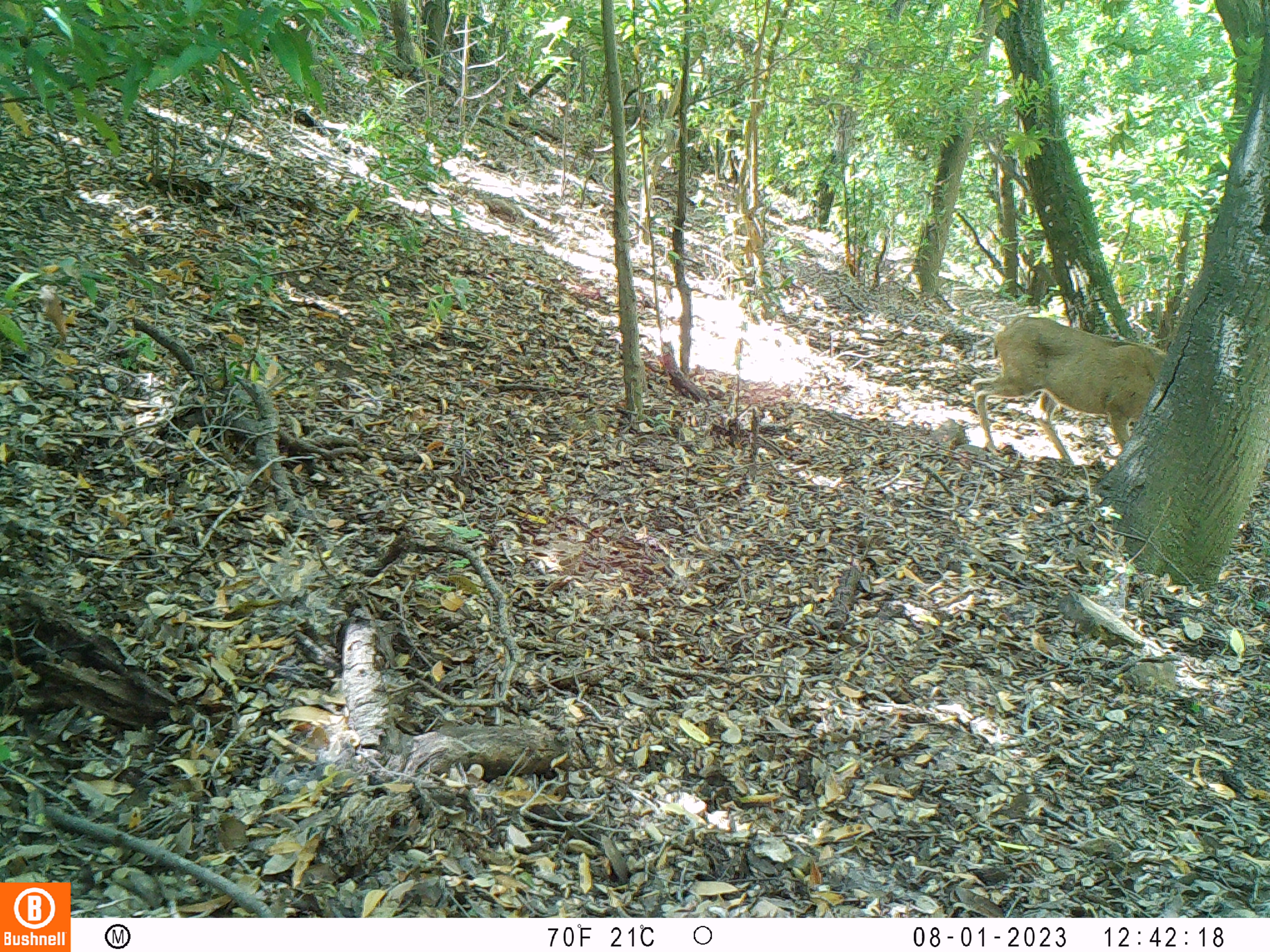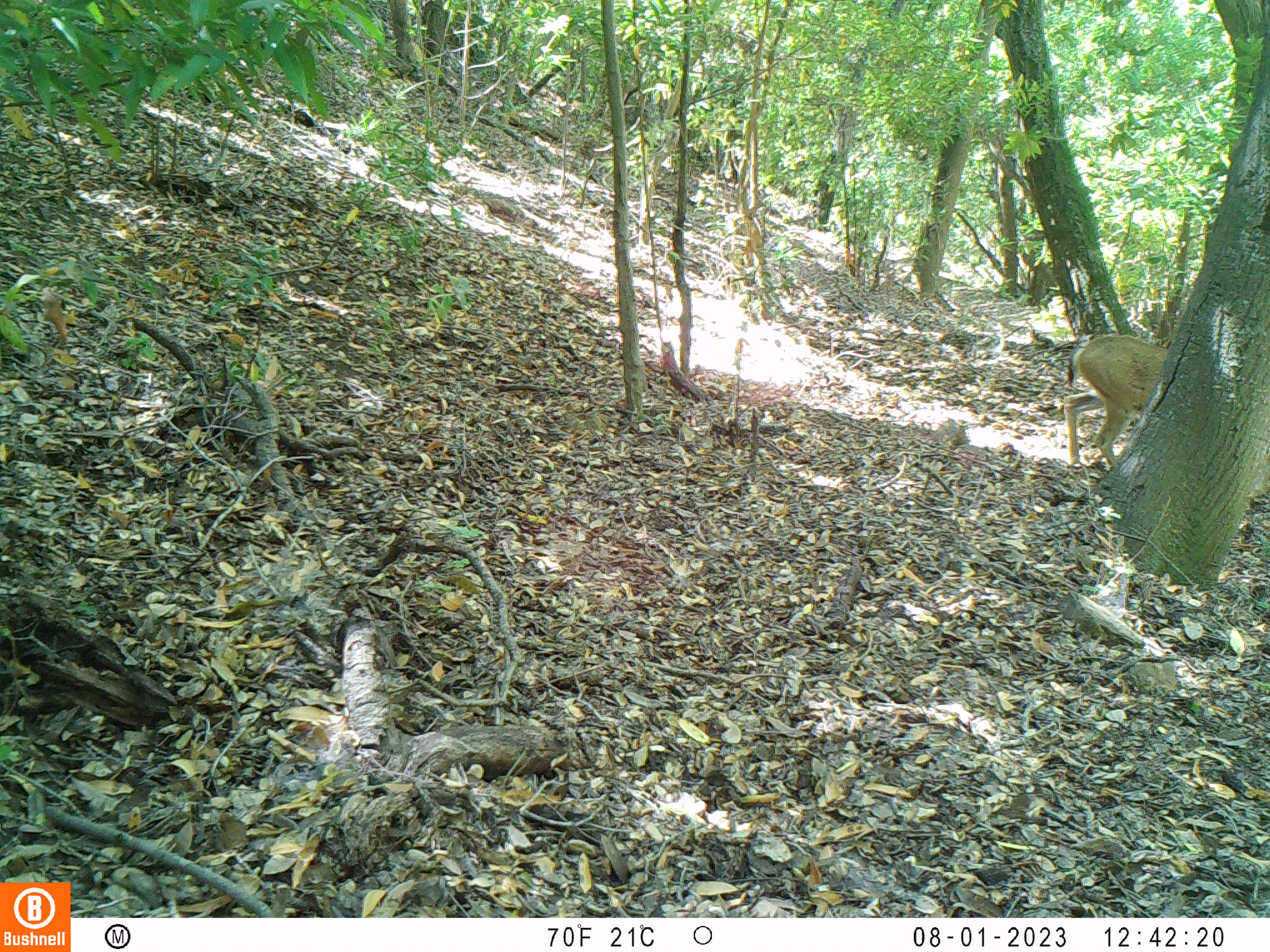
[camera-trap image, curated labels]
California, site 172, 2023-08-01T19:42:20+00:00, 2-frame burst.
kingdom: Animalia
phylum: Chordata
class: Mammalia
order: Artiodactyla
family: Cervidae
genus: Odocoileus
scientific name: Odocoileus hemionus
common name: mule deer